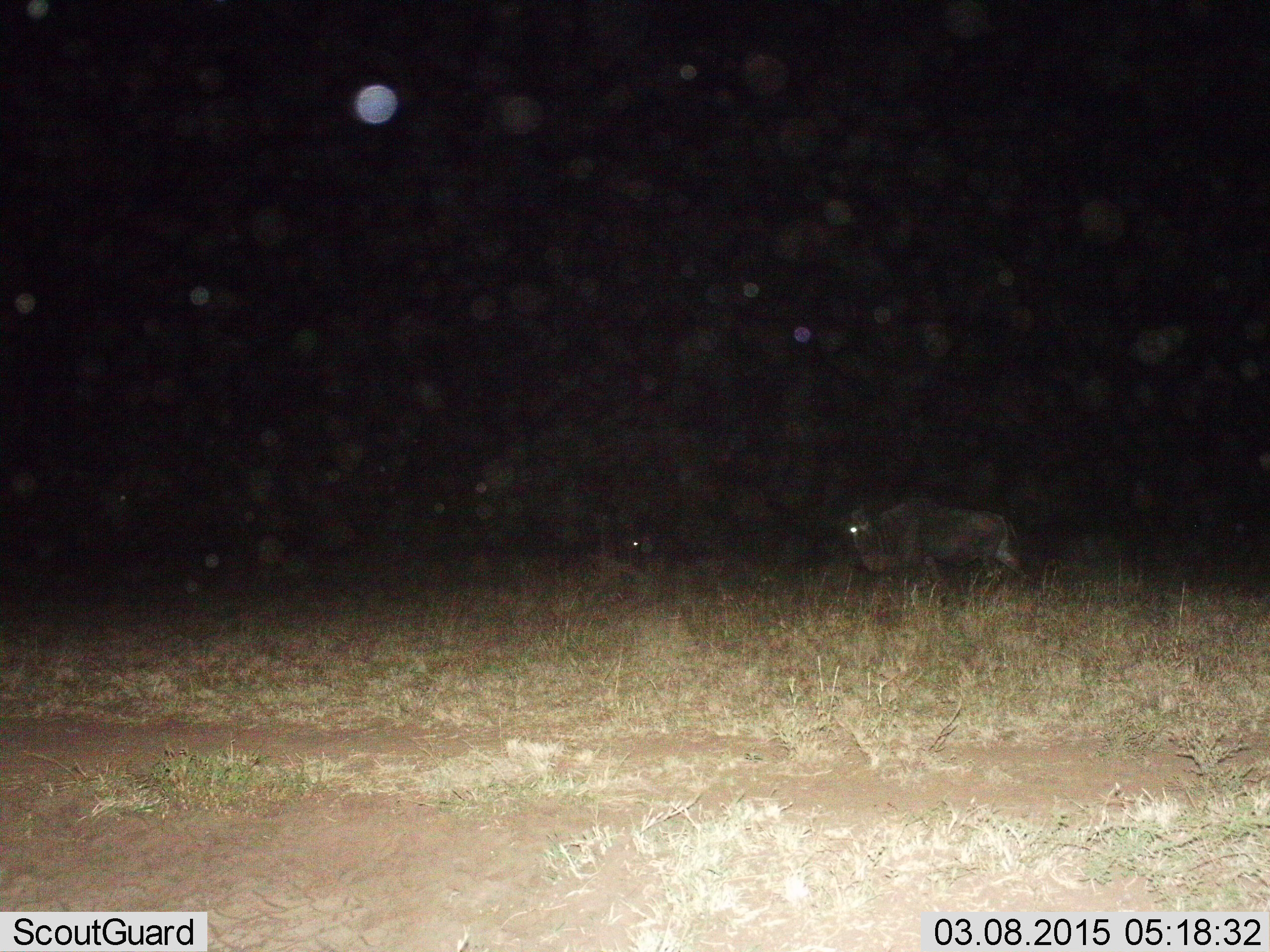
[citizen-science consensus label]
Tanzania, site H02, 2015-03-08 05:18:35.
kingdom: Animalia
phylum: Chordata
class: Mammalia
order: Artiodactyla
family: Bovidae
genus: Connochaetes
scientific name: Connochaetes taurinus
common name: blue wildebeest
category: wildebeest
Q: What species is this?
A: Wildebeest (blue wildebeest) (Connochaetes taurinus).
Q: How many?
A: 2.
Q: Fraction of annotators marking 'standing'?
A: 40%.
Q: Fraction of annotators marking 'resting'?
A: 0%.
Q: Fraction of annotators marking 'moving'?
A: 50%.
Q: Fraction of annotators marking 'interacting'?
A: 0%.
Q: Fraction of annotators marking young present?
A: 0%.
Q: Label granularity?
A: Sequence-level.